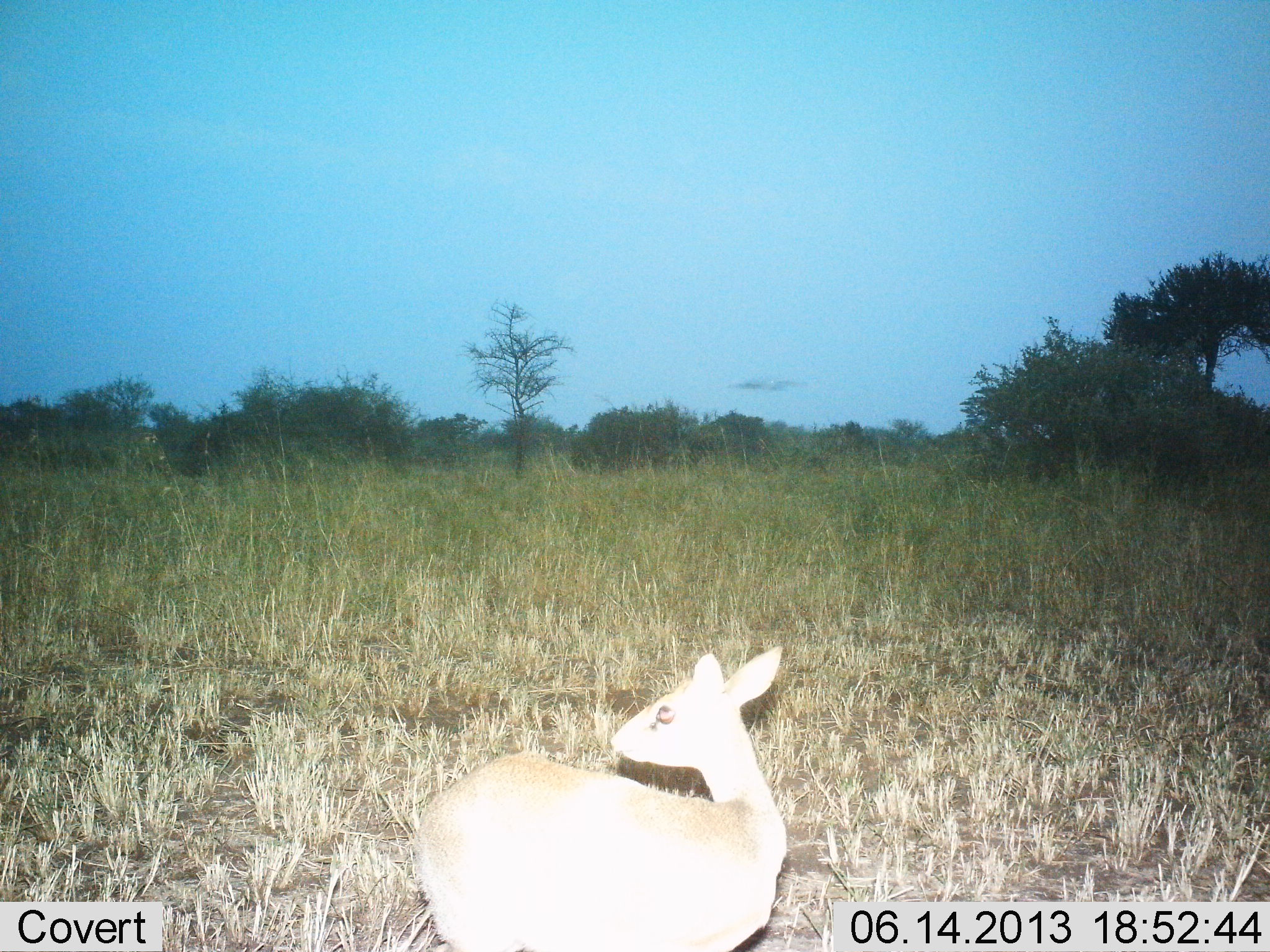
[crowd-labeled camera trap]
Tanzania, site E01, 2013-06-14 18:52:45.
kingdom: Animalia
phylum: Chordata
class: Mammalia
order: Artiodactyla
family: Bovidae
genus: Madoqua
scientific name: Madoqua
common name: dikdik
Dikdik (Madoqua), count 1. Behavior (volunteer vote fractions): standing 90%, resting 7%, moving 3%, interacting 0%. Young present (vote fraction): 0%. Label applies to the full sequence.